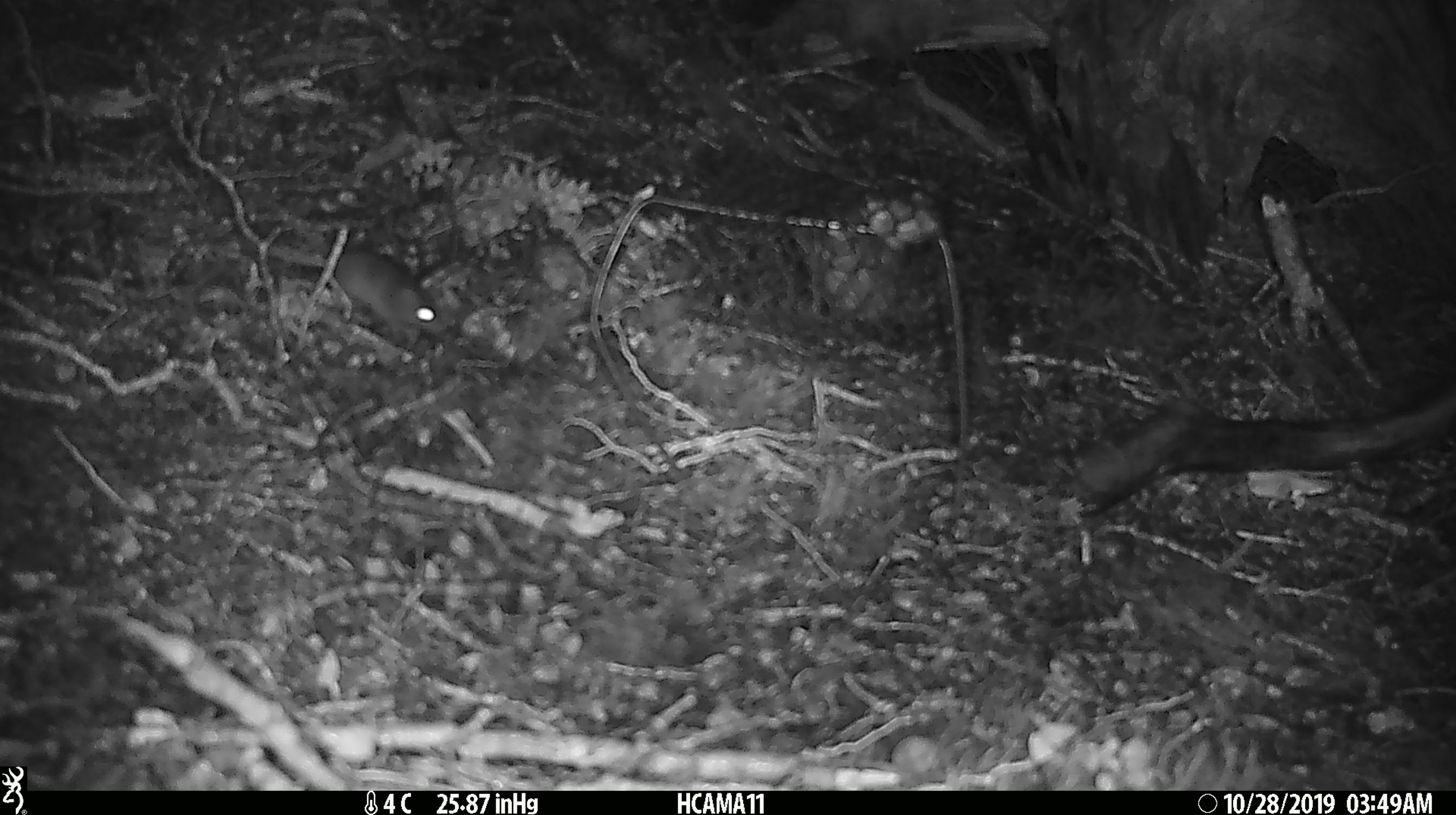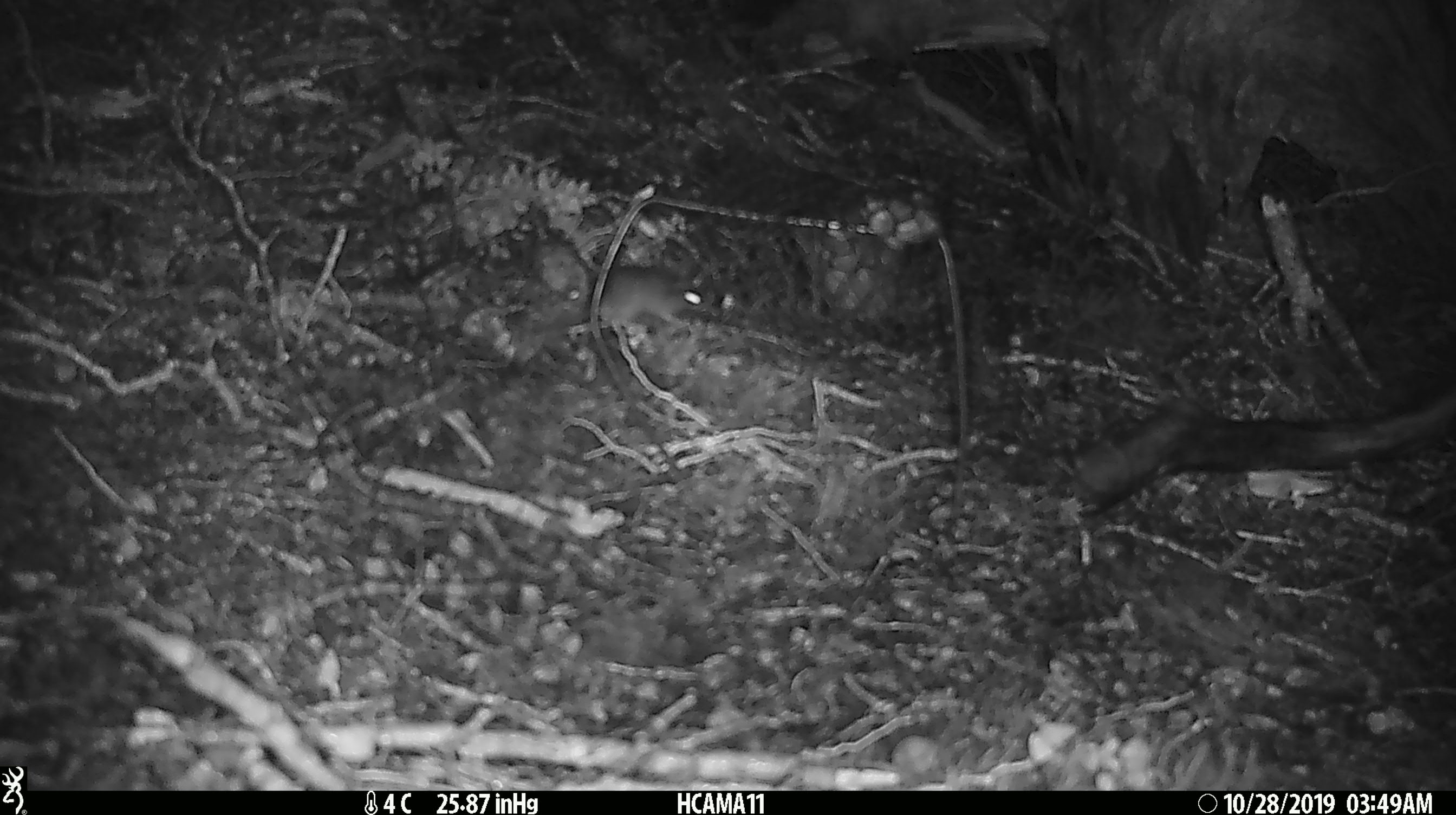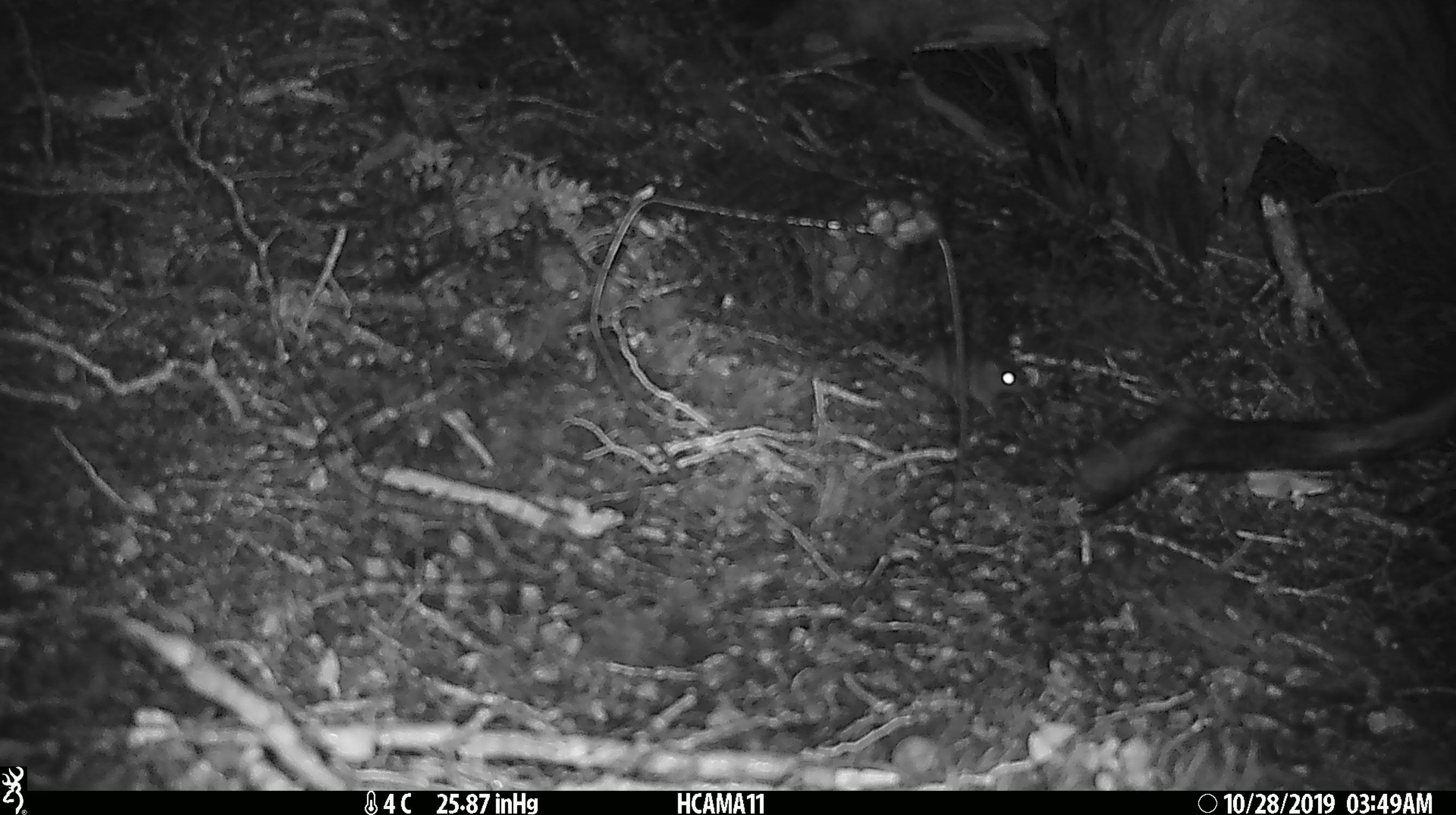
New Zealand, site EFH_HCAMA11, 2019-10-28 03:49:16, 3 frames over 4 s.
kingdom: Animalia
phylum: Chordata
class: Mammalia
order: Rodentia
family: Muridae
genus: Mus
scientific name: Mus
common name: mouse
Mouse (Mus).